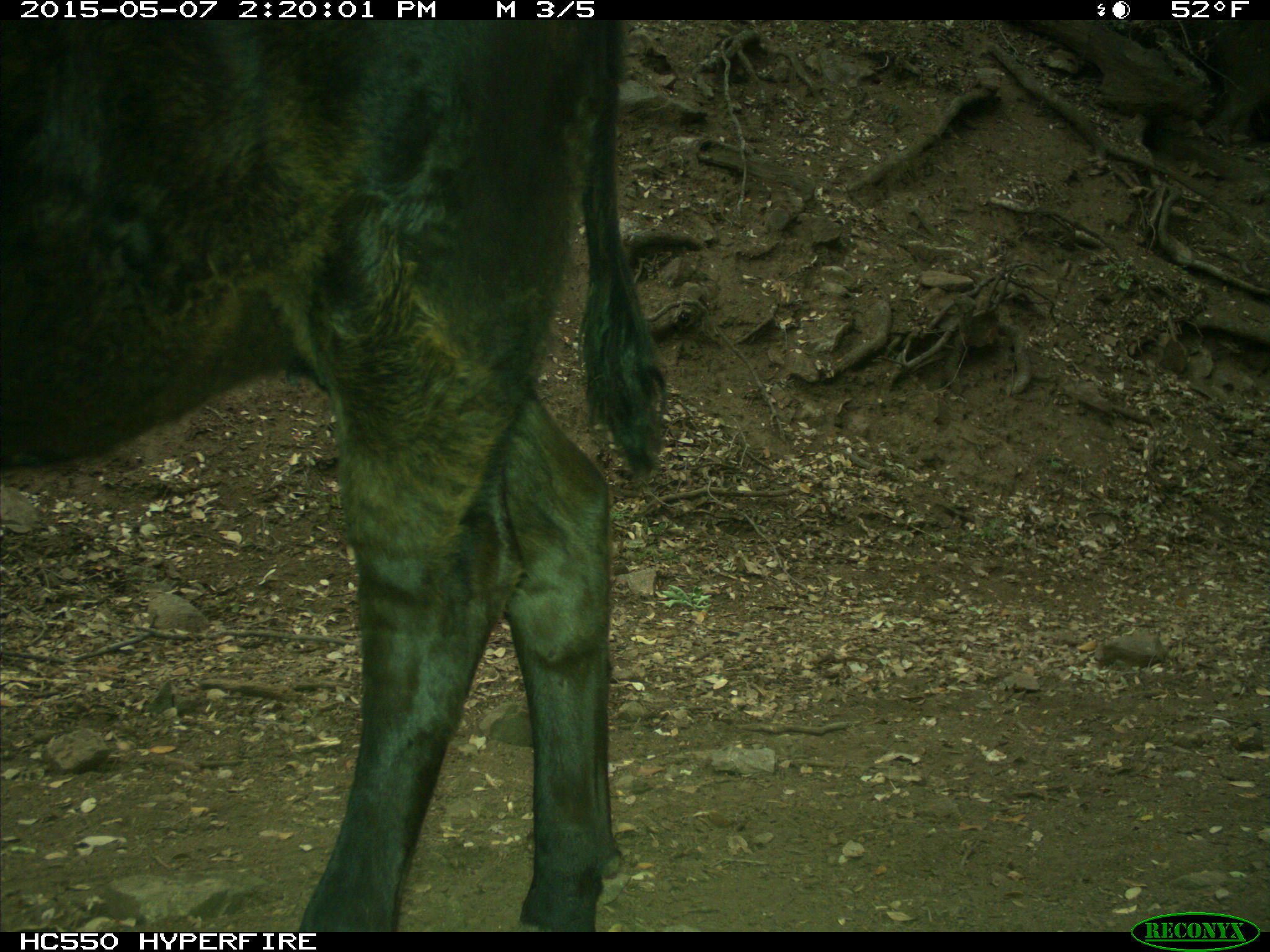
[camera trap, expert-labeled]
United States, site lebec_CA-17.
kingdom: Animalia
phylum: Chordata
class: Mammalia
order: Artiodactyla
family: Bovidae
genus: Bos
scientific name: Bos taurus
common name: domestic cow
Bos taurus (domestic cow).